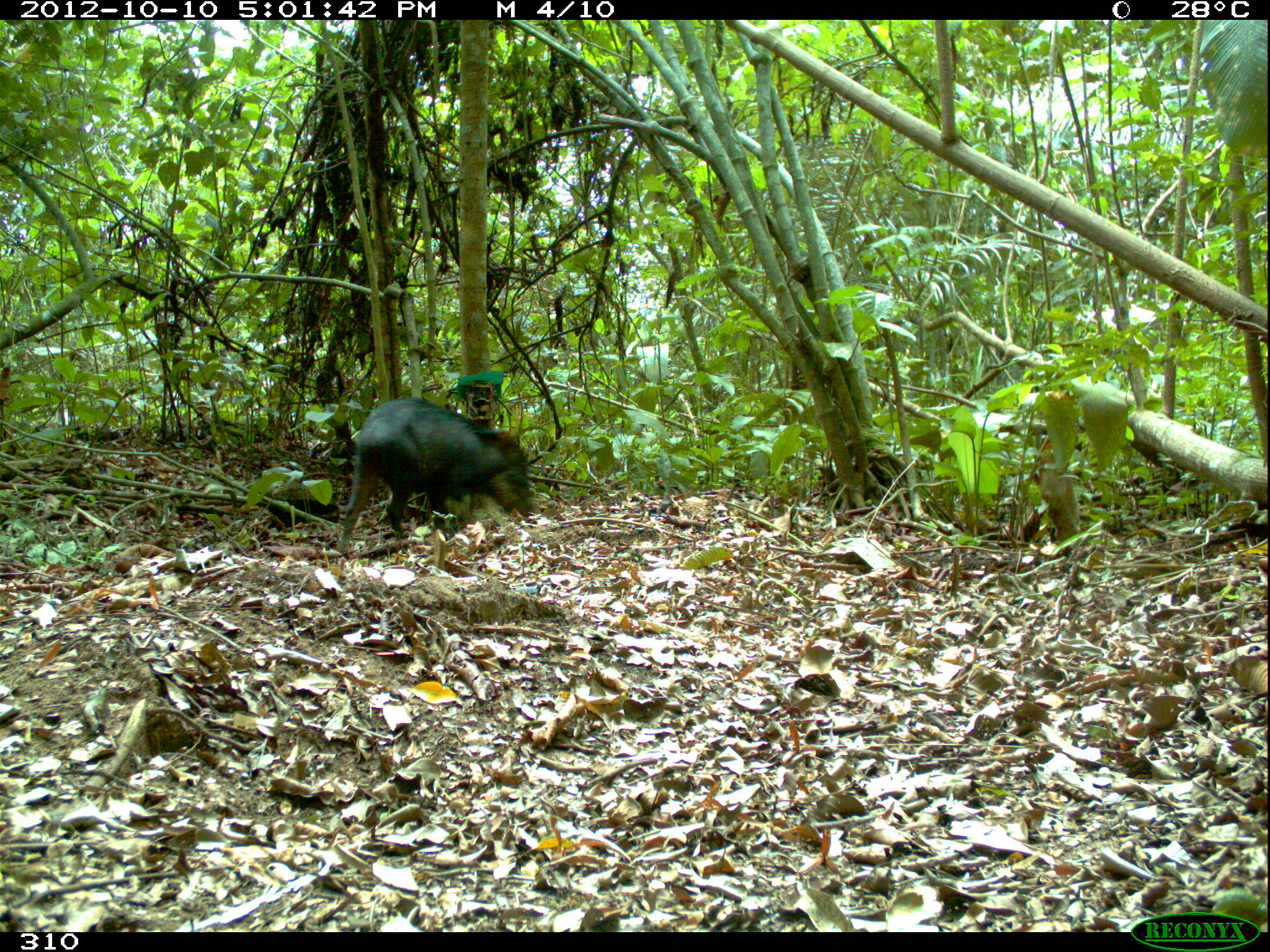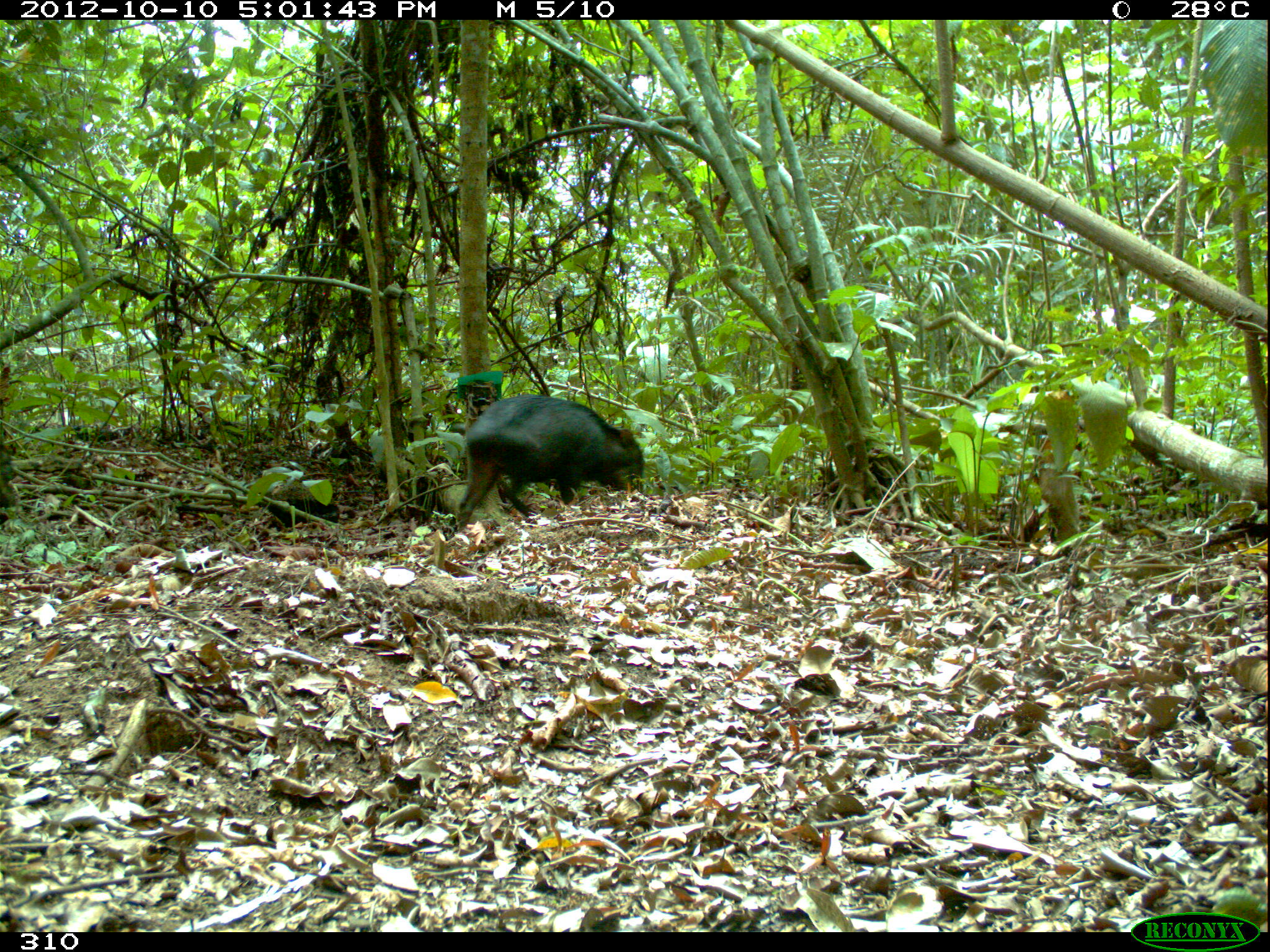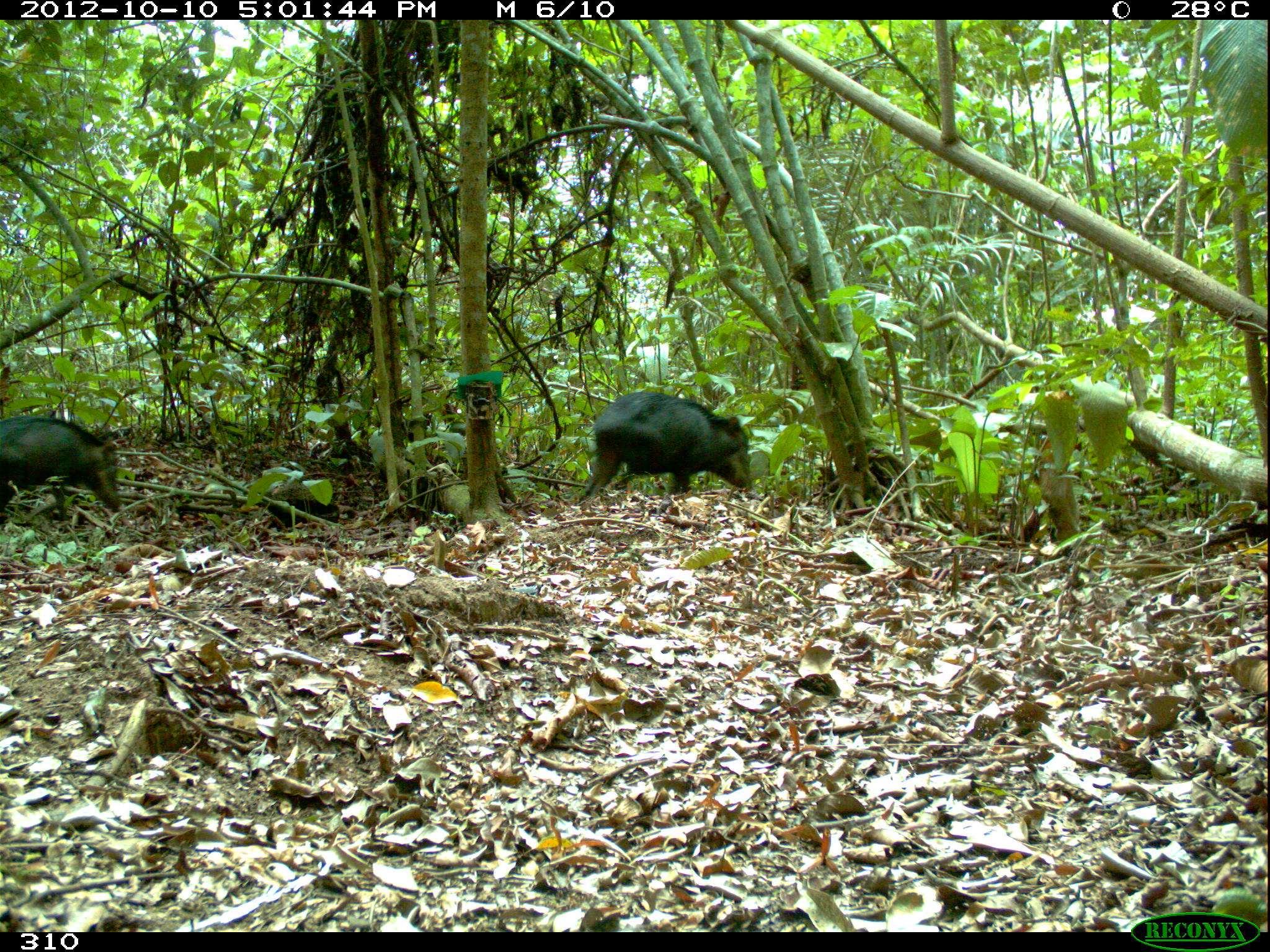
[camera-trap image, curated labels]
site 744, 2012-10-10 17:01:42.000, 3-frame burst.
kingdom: Animalia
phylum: Chordata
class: Mammalia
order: Artiodactyla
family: Tayassuidae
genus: Tayassu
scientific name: Tayassu pecari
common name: white-lipped peccary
Tayassu pecari (white-lipped peccary).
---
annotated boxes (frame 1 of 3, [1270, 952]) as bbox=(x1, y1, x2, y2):
tayassu pecari: bbox=(338, 397, 534, 569)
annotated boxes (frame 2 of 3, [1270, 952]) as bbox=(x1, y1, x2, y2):
tayassu pecari: bbox=(455, 394, 646, 530)